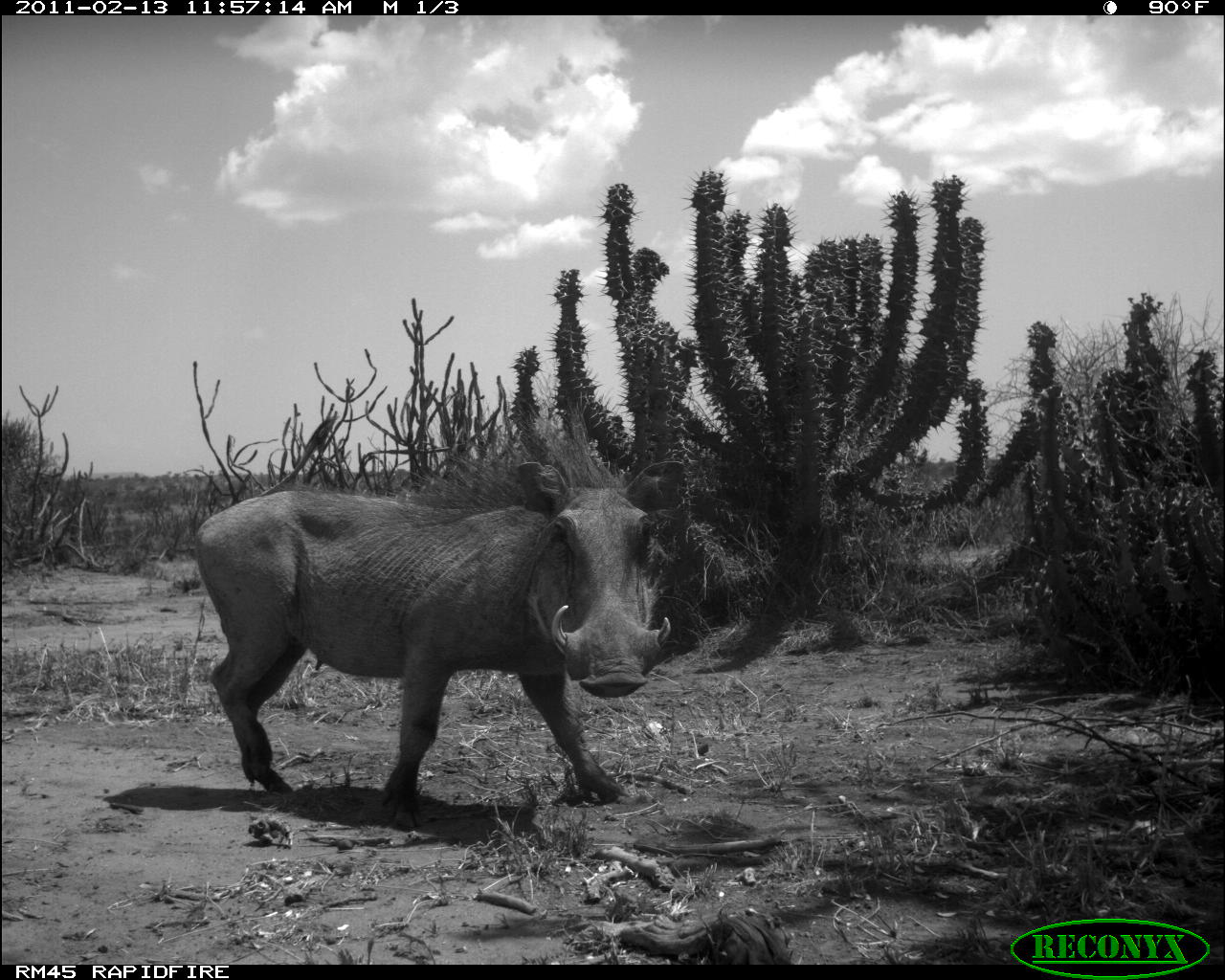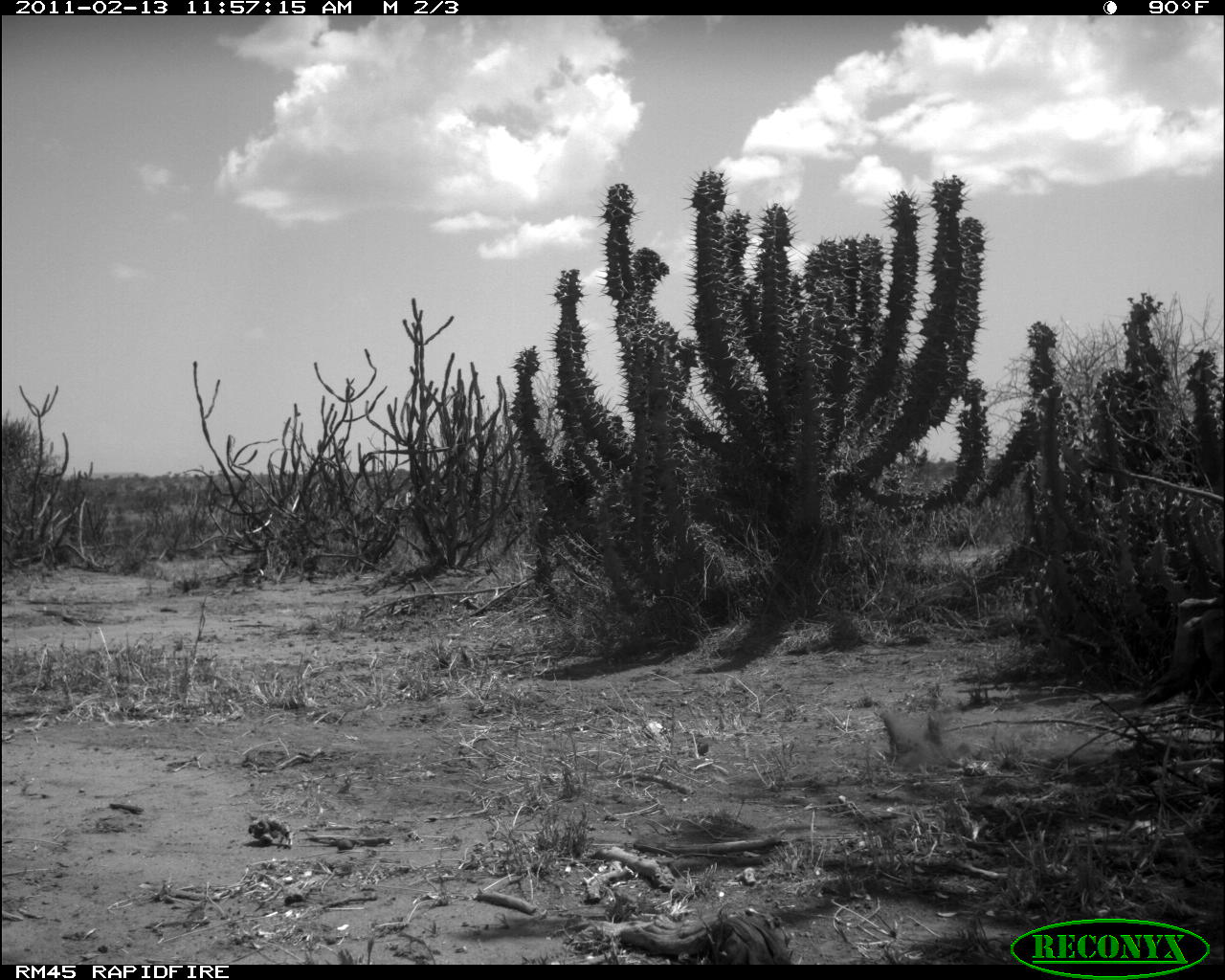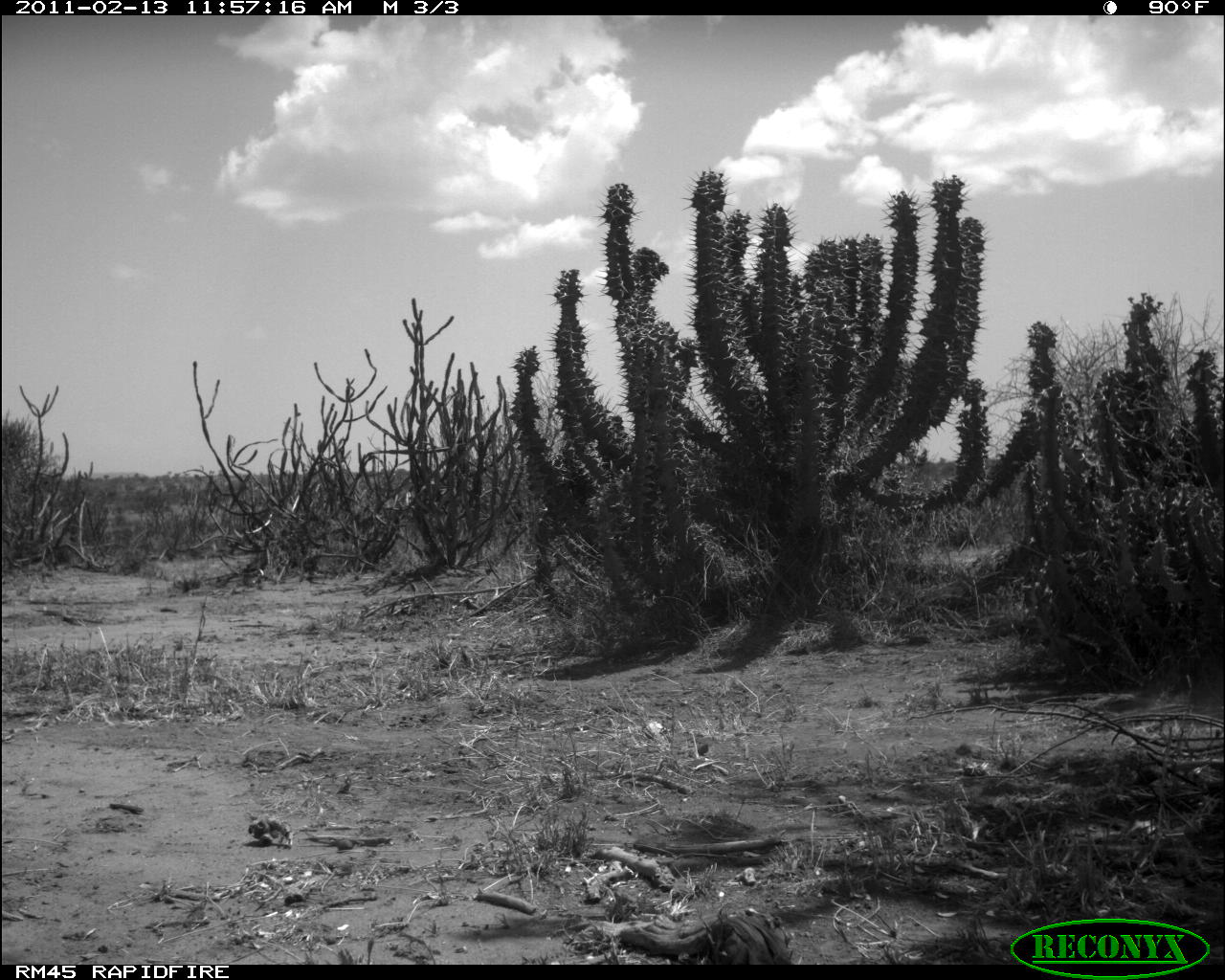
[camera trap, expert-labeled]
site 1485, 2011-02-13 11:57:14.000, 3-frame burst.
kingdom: Animalia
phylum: Chordata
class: Mammalia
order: Artiodactyla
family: Suidae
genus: Phacochoerus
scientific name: Phacochoerus africanus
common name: common warthog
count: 1